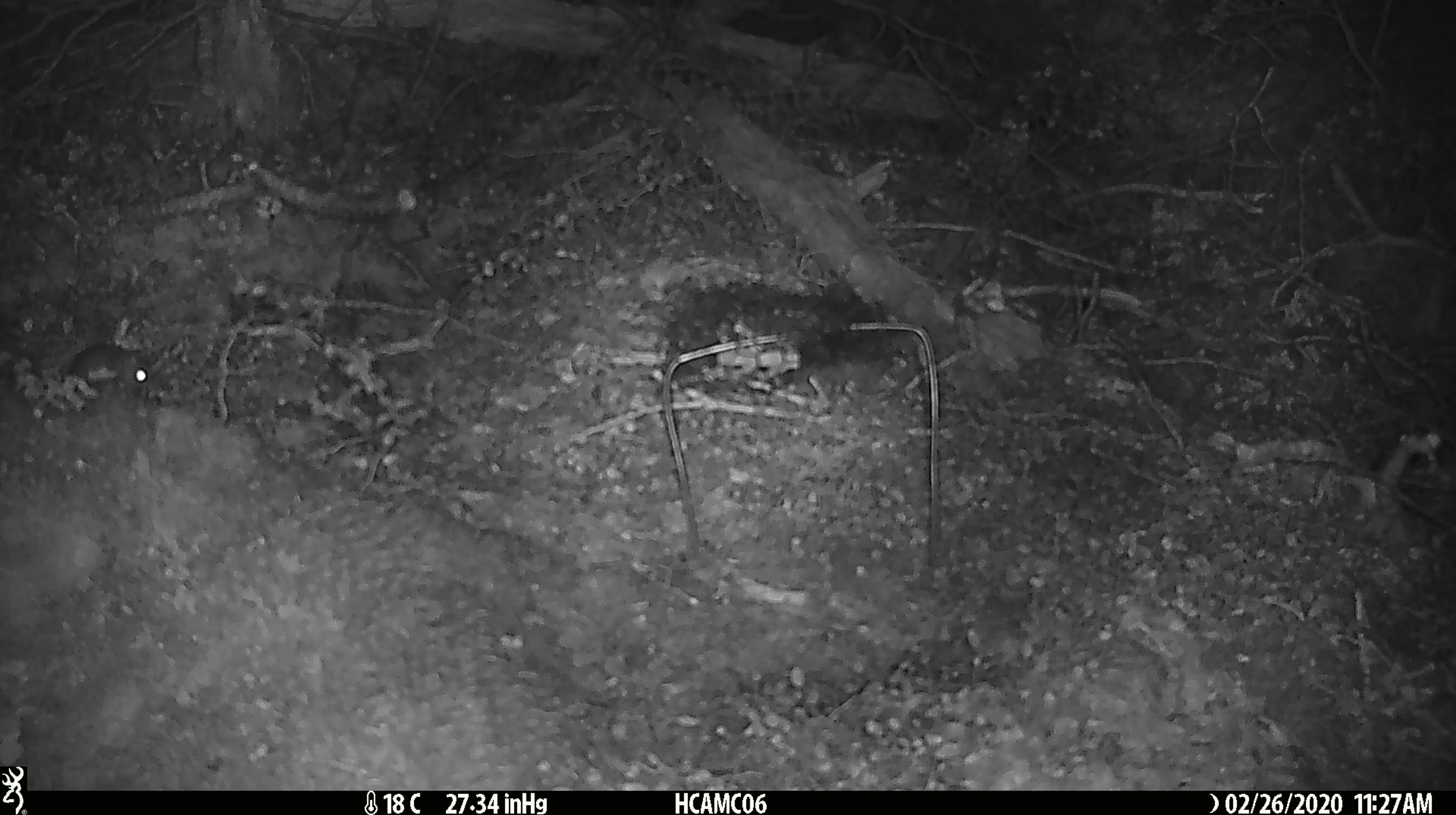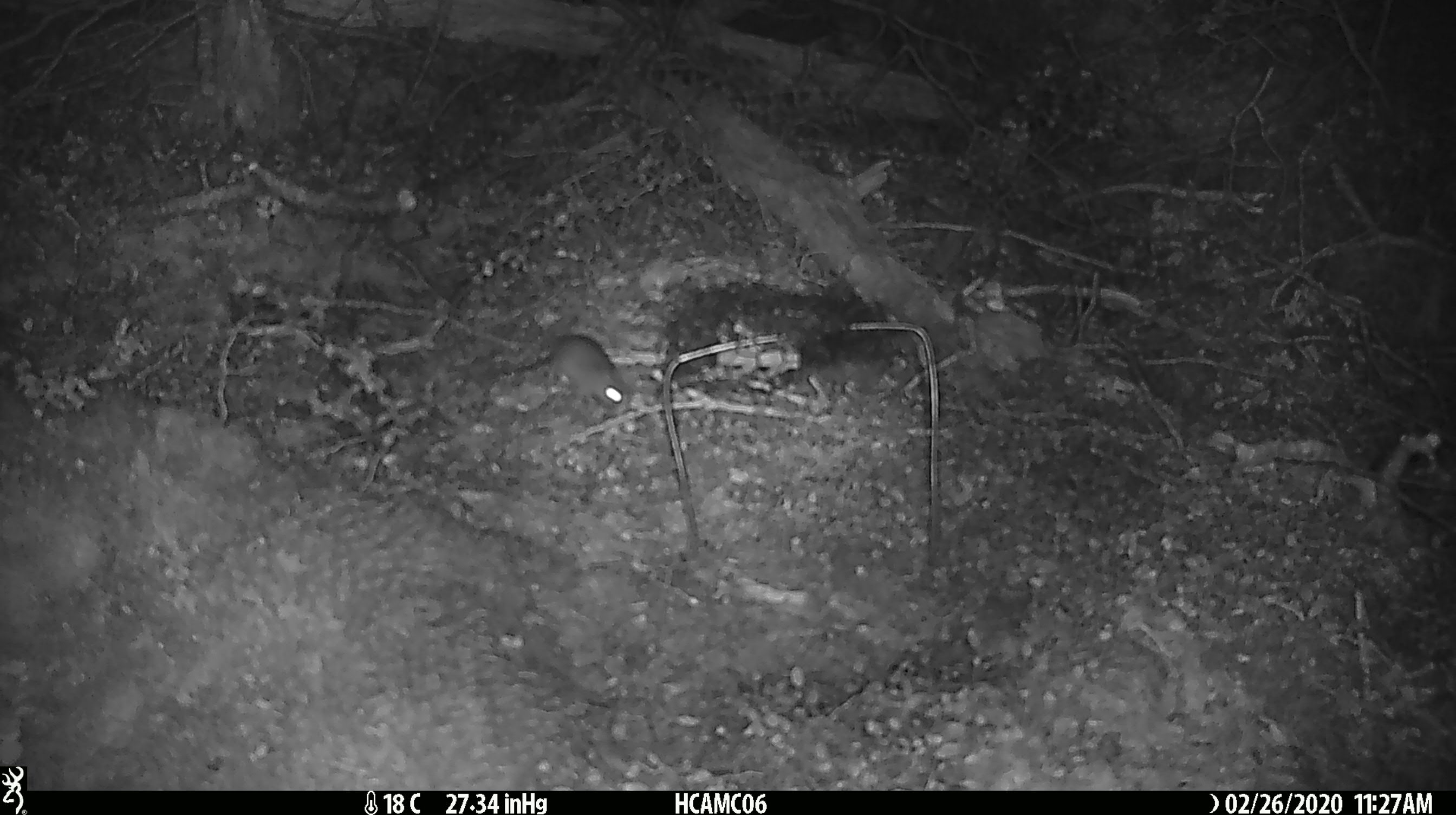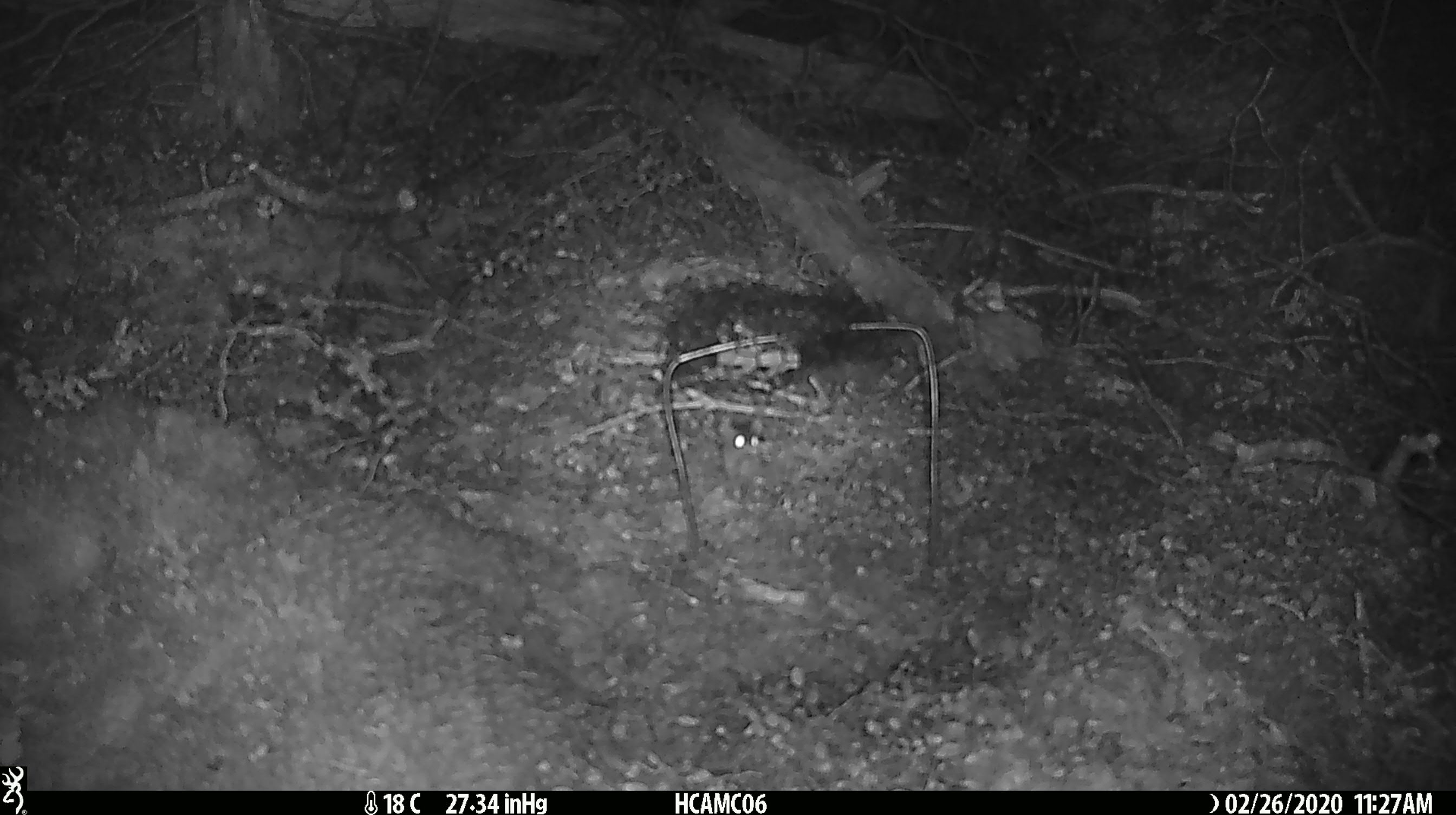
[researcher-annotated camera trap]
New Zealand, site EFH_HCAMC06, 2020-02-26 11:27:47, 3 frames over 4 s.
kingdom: Animalia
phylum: Chordata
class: Mammalia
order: Rodentia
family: Muridae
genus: Mus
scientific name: Mus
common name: mouse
Mouse (Mus).